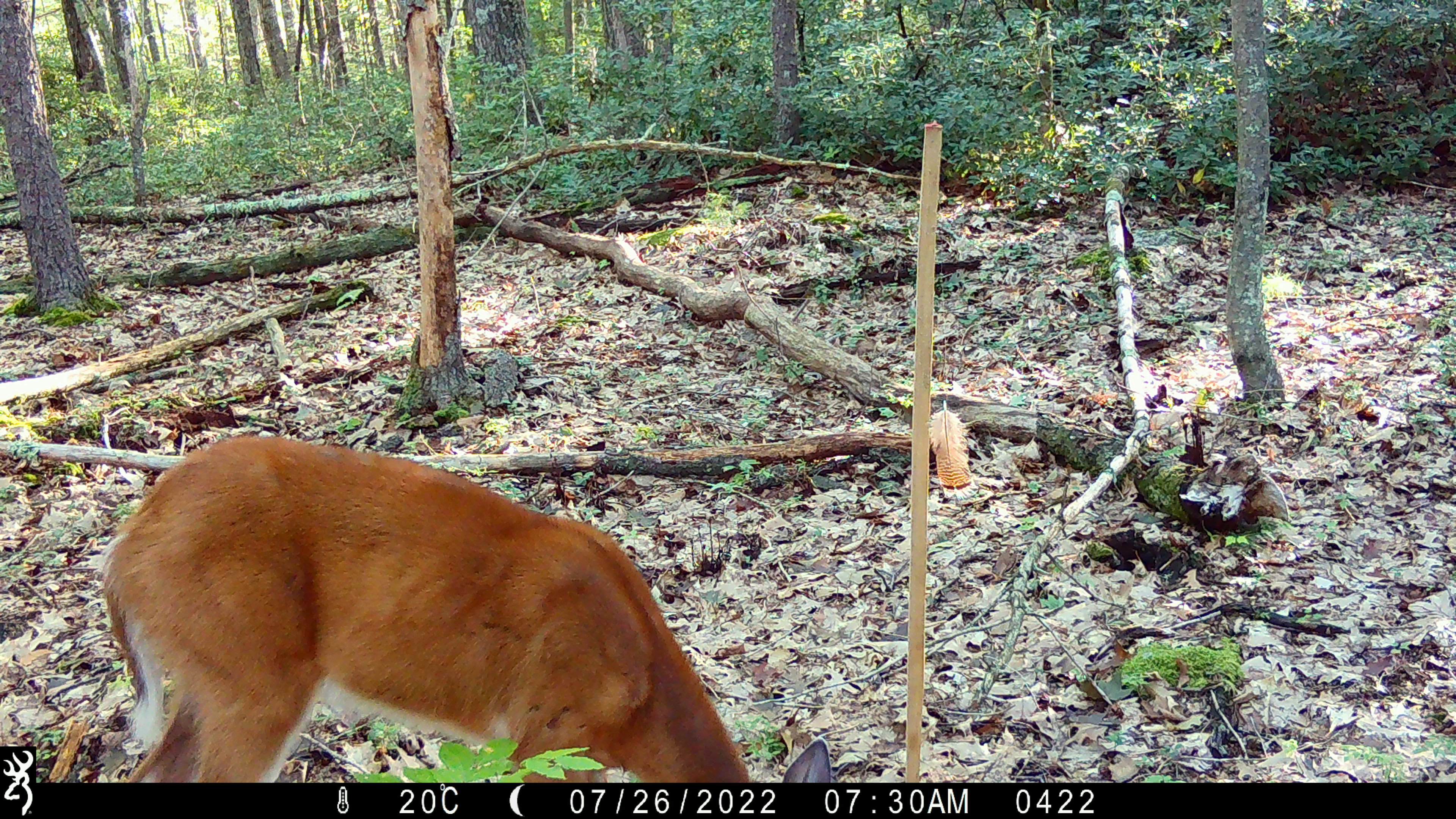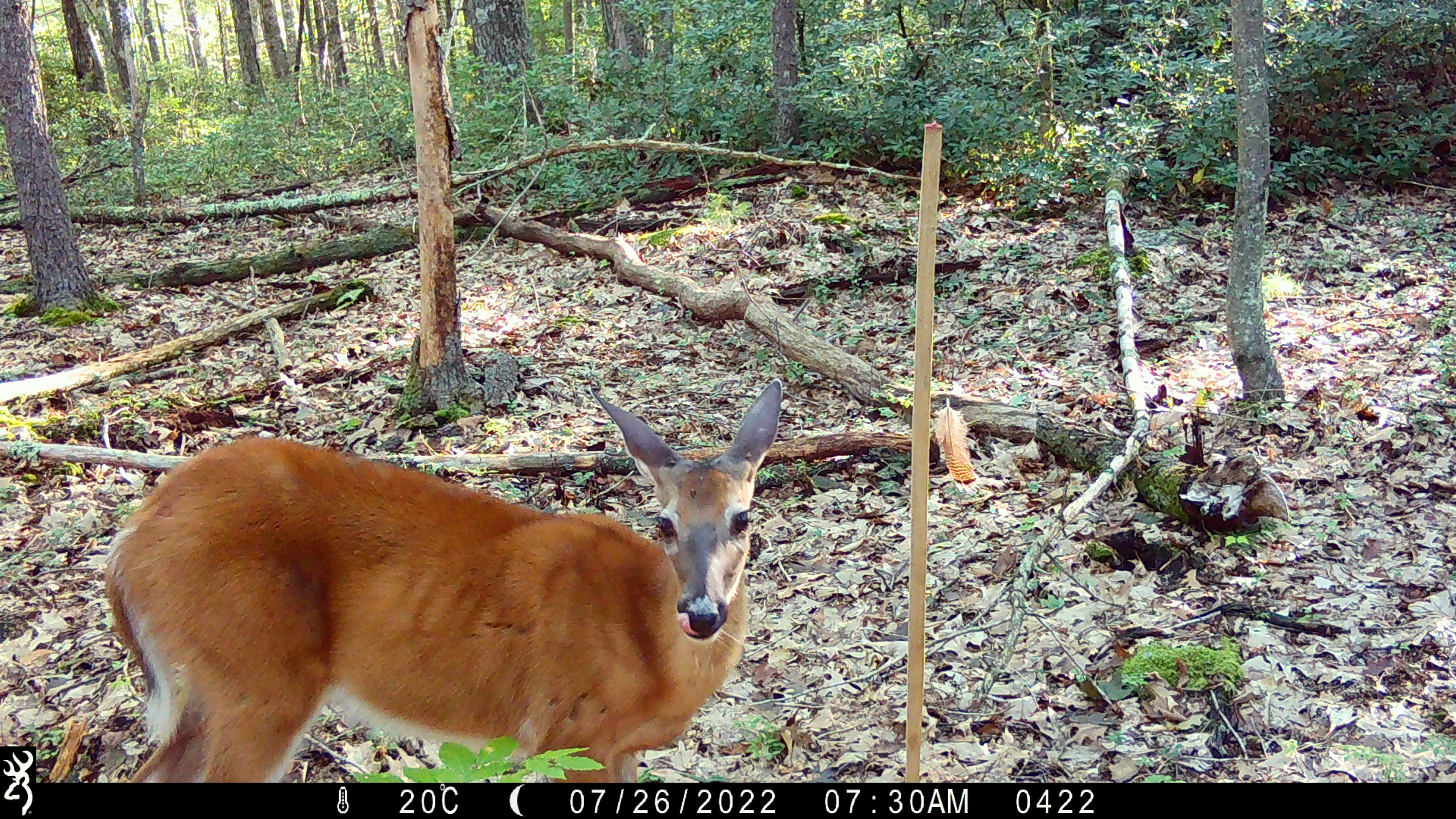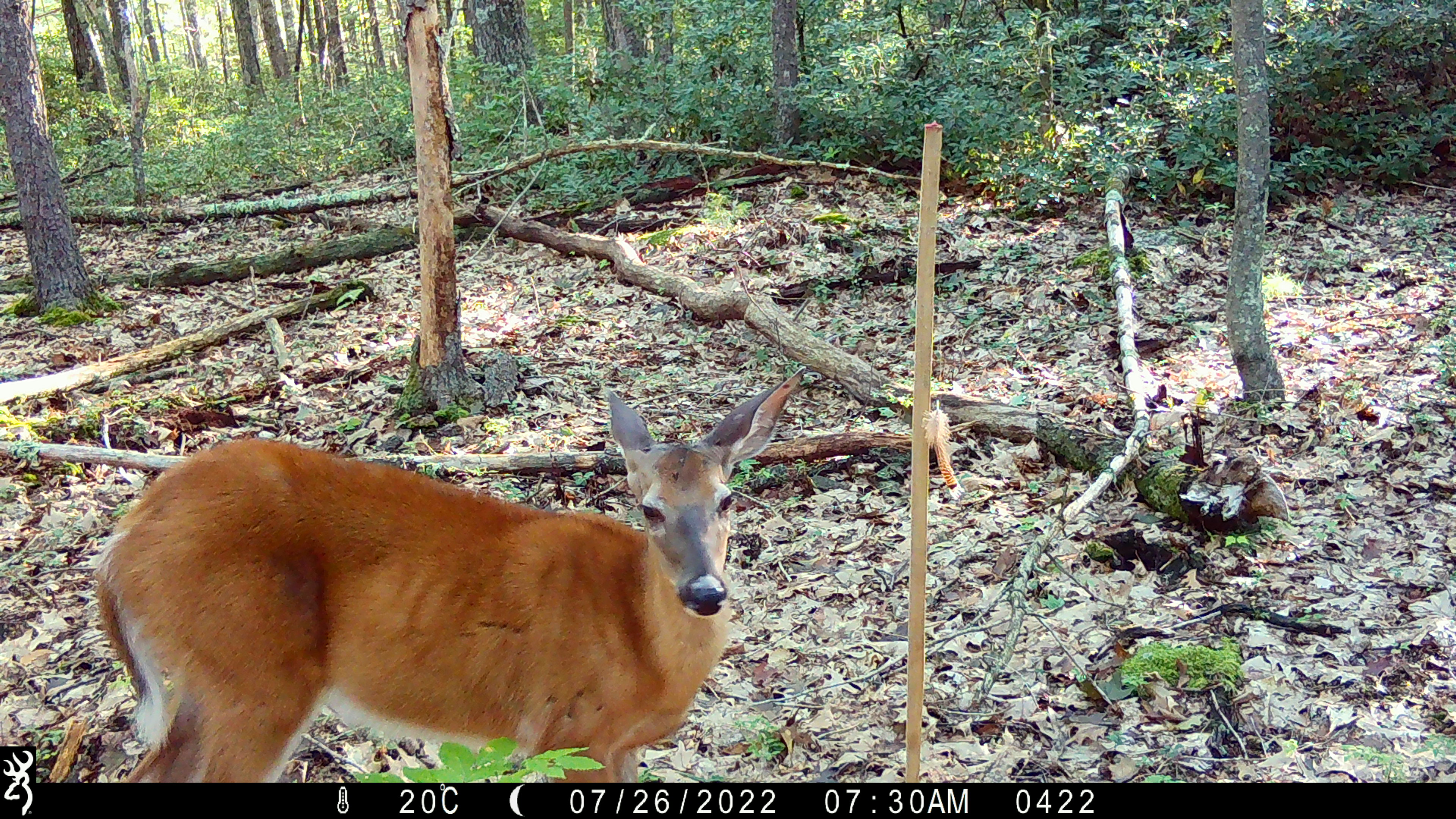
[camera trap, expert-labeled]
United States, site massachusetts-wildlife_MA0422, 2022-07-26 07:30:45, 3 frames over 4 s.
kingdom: Animalia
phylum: Chordata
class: Mammalia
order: Artiodactyla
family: Cervidae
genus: Odocoileus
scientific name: Odocoileus virginianus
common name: white-tailed deer